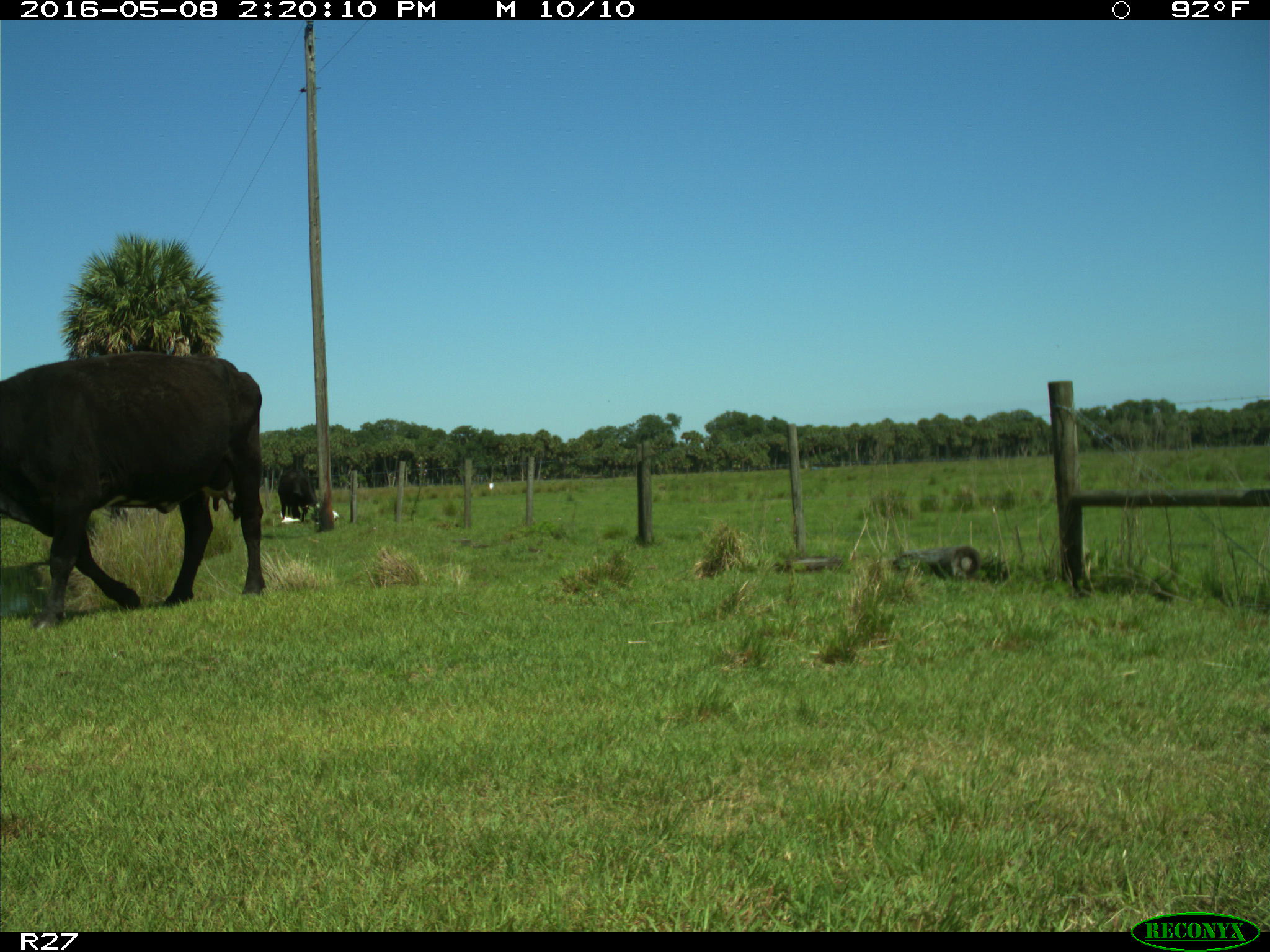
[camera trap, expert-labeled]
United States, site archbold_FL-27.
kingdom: Animalia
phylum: Chordata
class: Mammalia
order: Artiodactyla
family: Bovidae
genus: Bos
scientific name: Bos taurus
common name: domestic cow